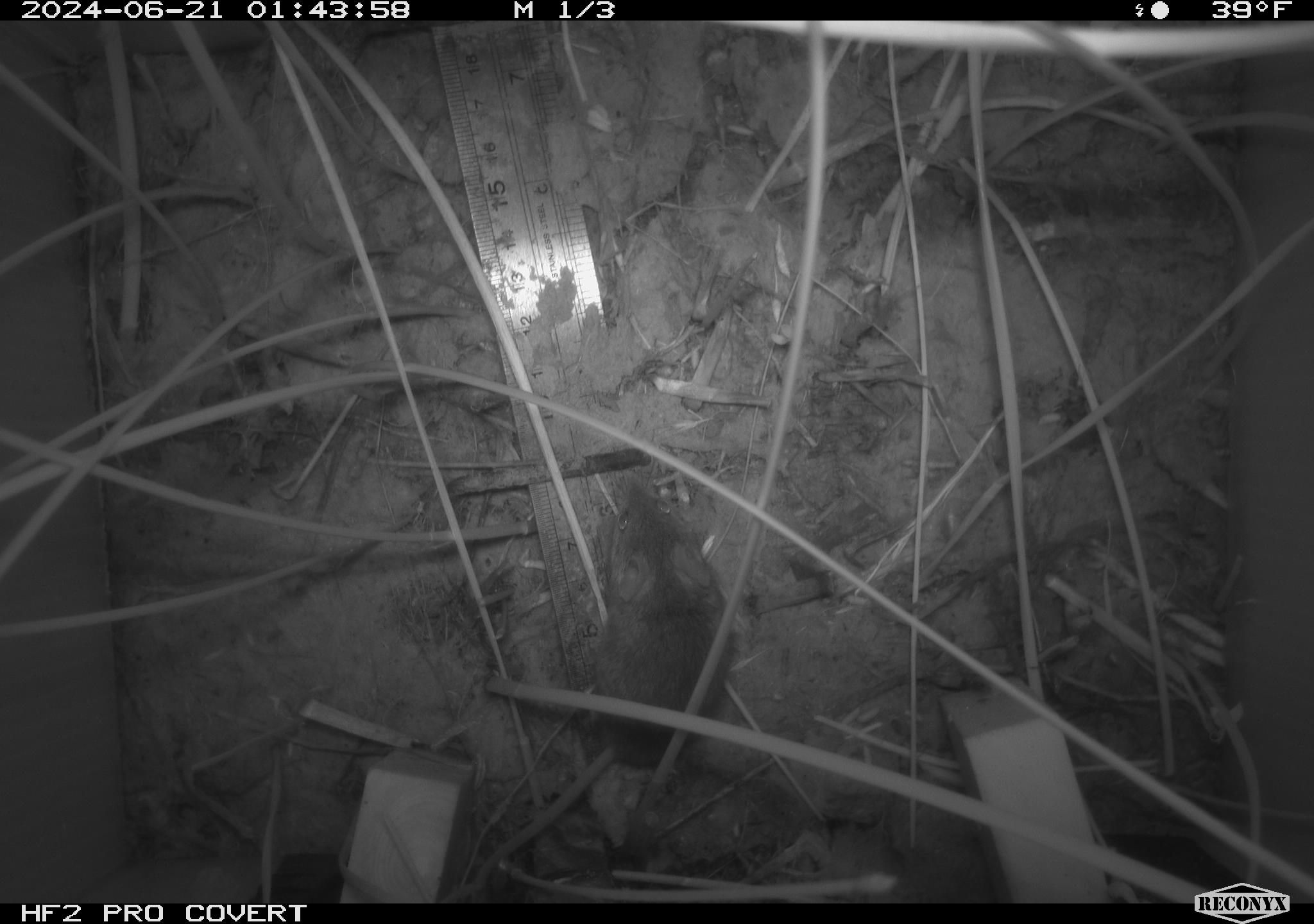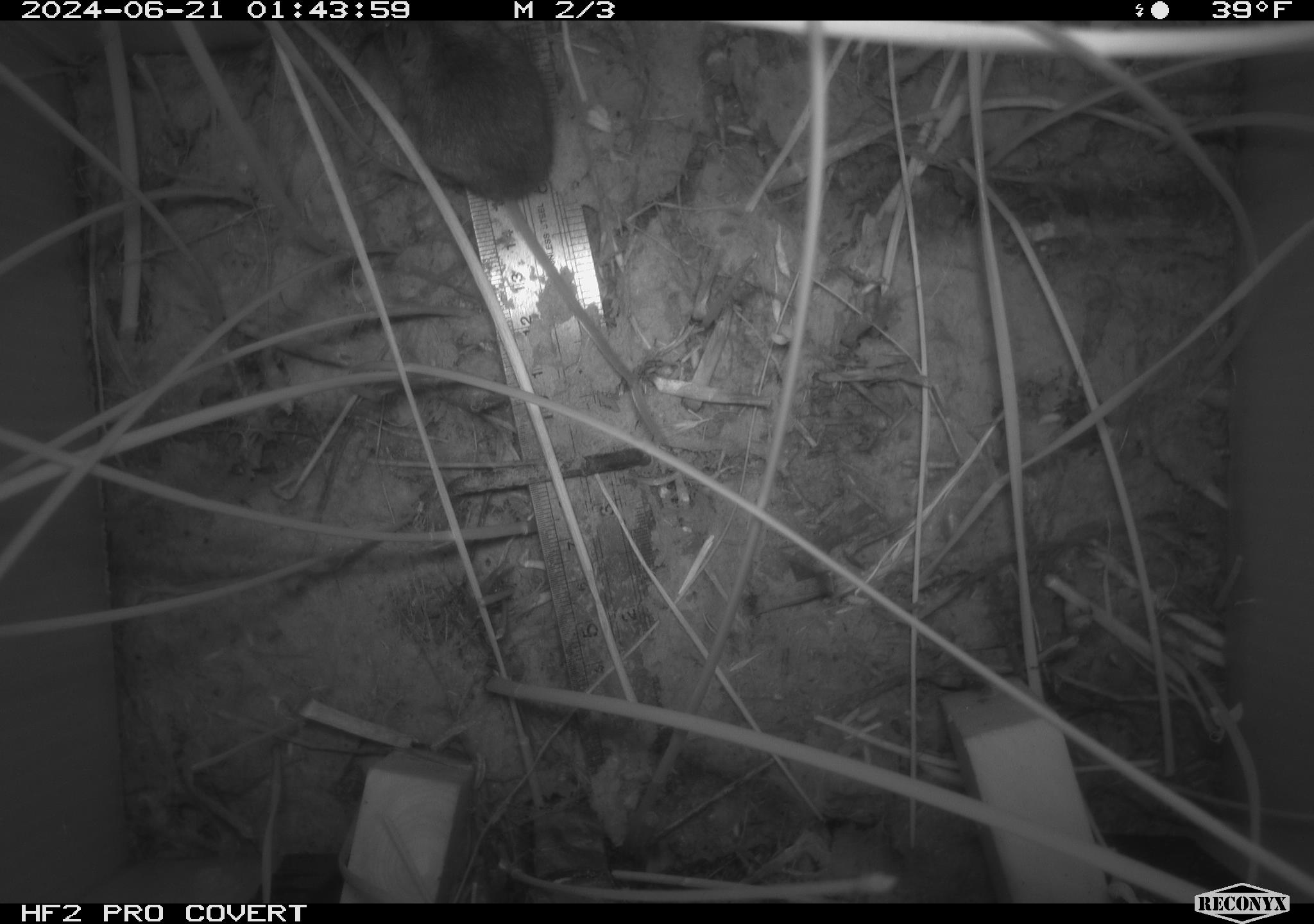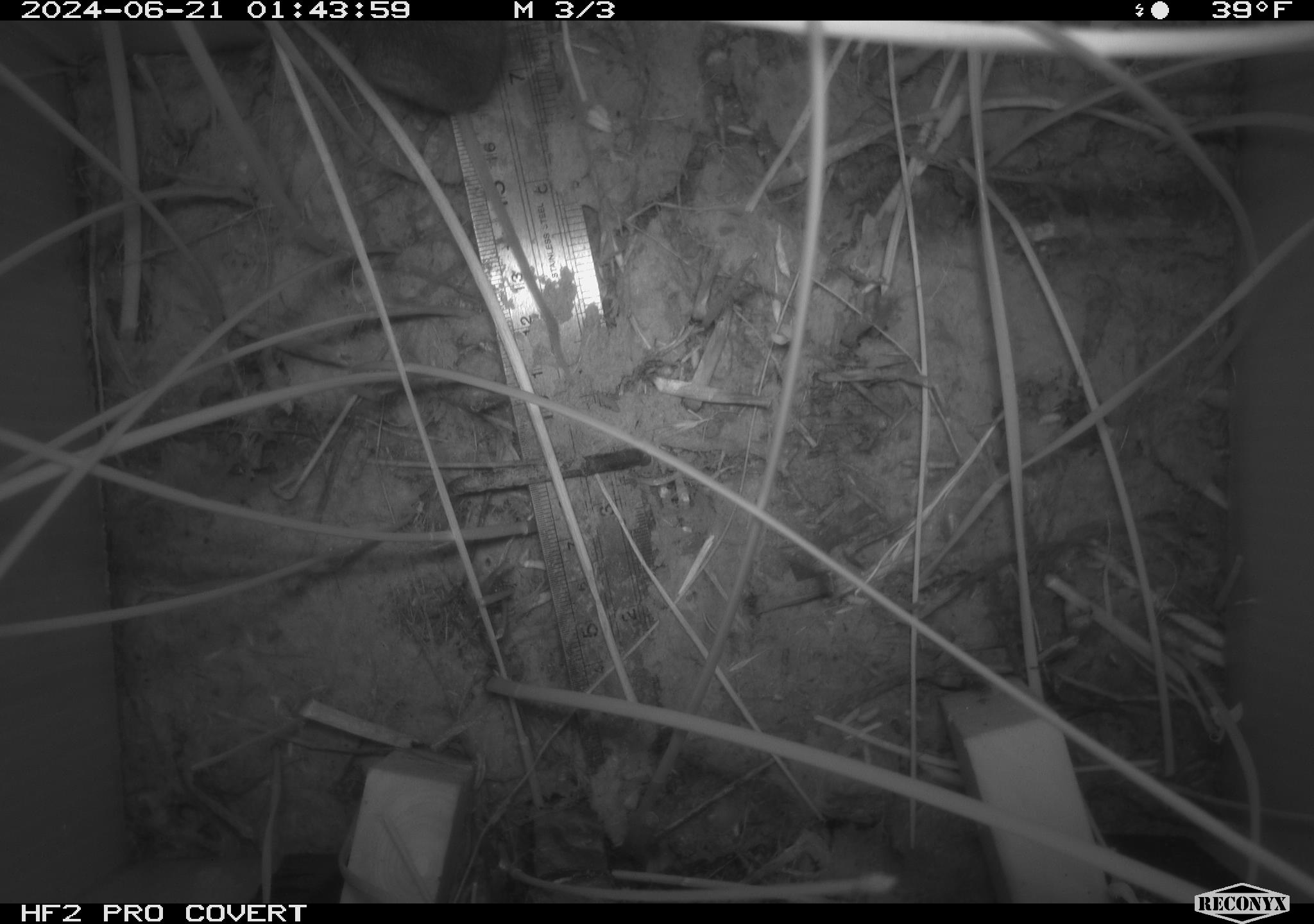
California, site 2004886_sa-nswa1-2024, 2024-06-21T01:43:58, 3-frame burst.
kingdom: Animalia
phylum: Chordata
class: Mammalia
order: Rodentia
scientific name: Rodentia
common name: rodent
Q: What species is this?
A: Rodent (Rodentia).